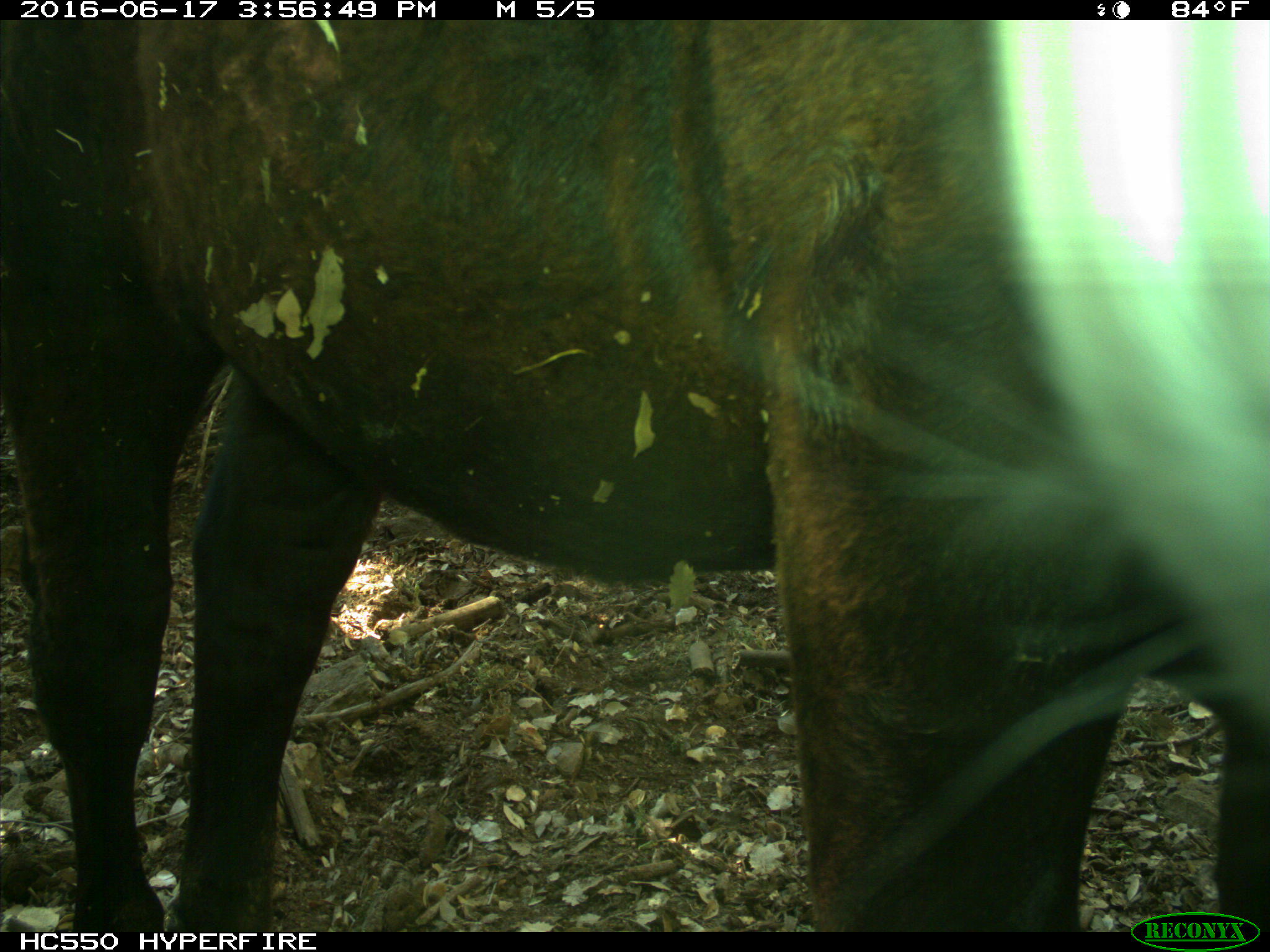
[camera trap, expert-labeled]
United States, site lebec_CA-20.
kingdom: Animalia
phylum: Chordata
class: Mammalia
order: Artiodactyla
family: Bovidae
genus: Bos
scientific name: Bos taurus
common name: domestic cow